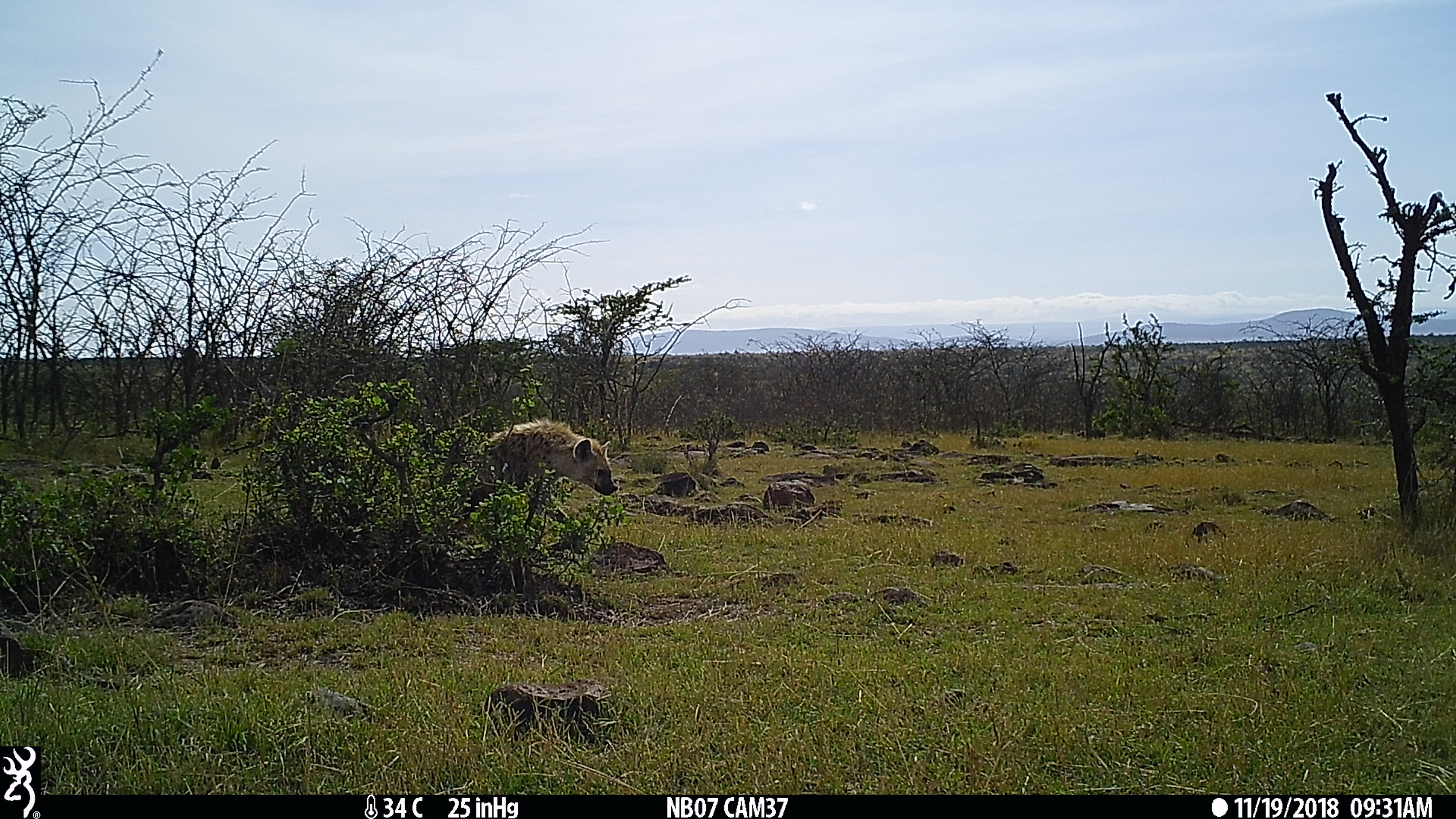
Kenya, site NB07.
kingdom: Animalia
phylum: Chordata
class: Mammalia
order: Carnivora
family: Hyaenidae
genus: Crocuta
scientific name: Crocuta crocuta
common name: spotted hyena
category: hyena spotted